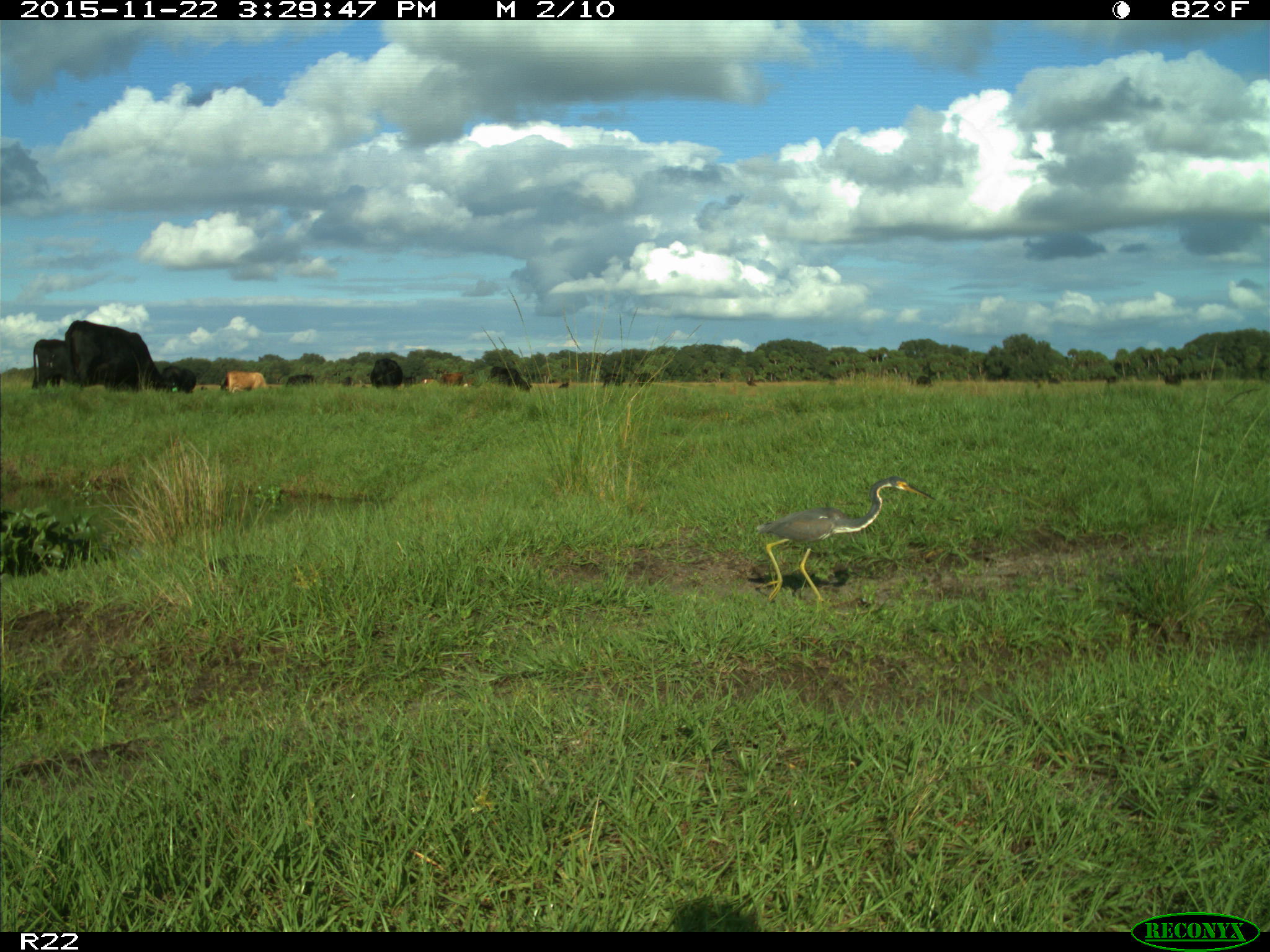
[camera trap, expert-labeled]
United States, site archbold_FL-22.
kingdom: Animalia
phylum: Chordata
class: Mammalia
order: Artiodactyla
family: Bovidae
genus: Bos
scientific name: Bos taurus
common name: domestic cow